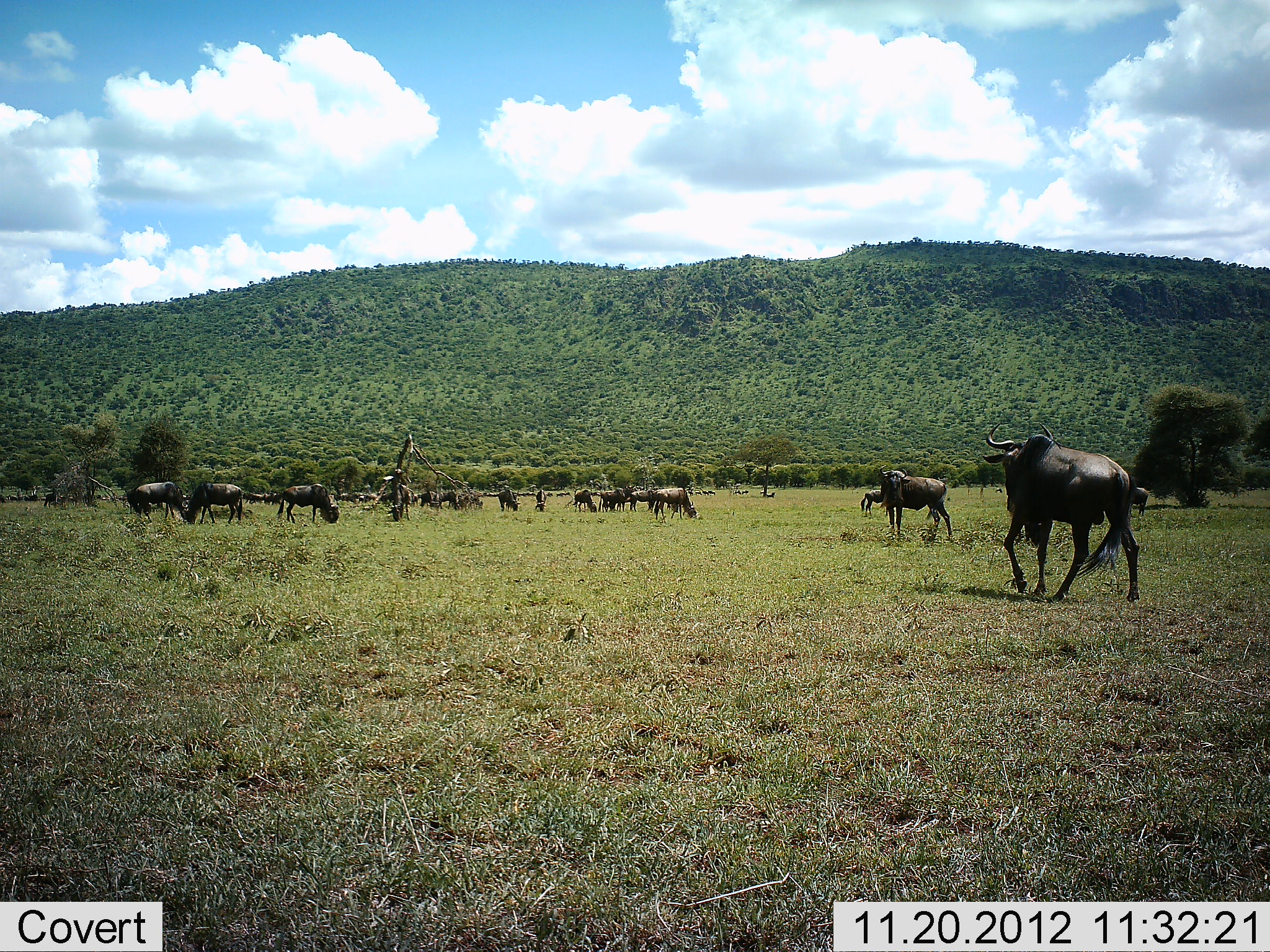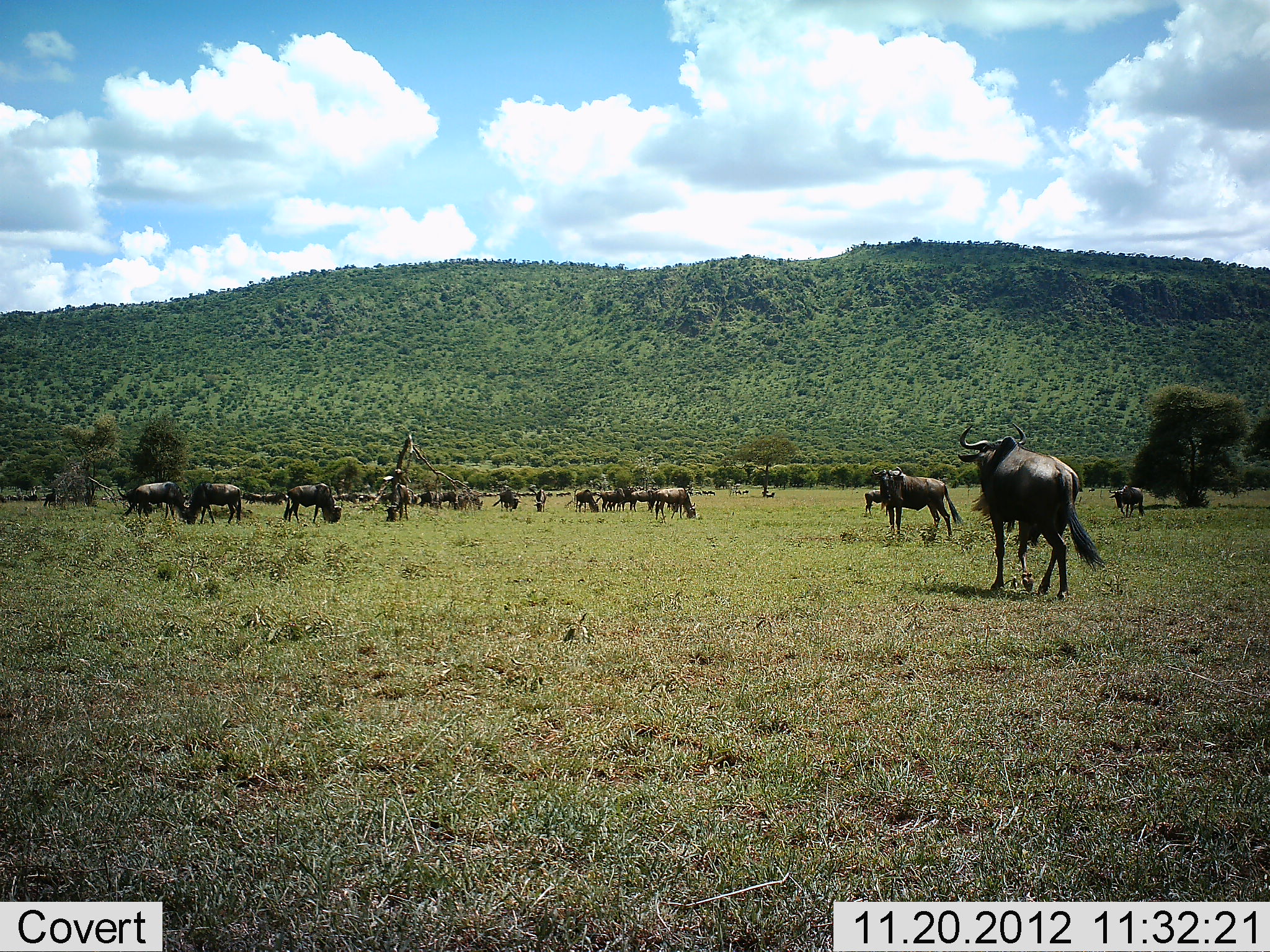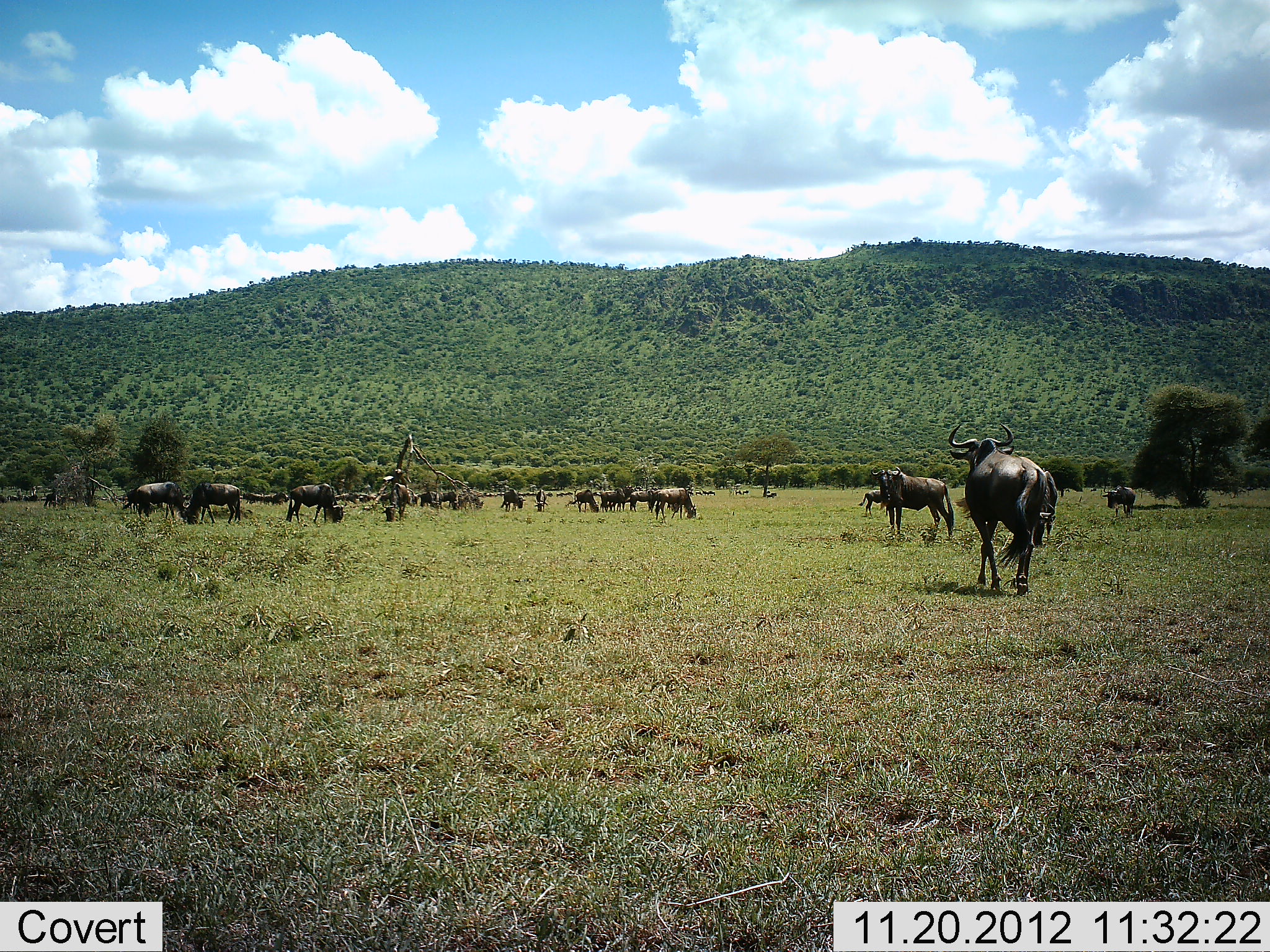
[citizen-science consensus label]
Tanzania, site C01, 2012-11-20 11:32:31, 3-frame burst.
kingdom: Animalia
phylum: Chordata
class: Mammalia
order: Artiodactyla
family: Bovidae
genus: Connochaetes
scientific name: Connochaetes taurinus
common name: blue wildebeest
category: wildebeest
Wildebeest (blue wildebeest) (Connochaetes taurinus), count 11-50. Behavior (volunteer vote fractions): standing 61%, resting 9%, moving 64%, interacting 3%. Young present (vote fraction): 0%. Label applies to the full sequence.